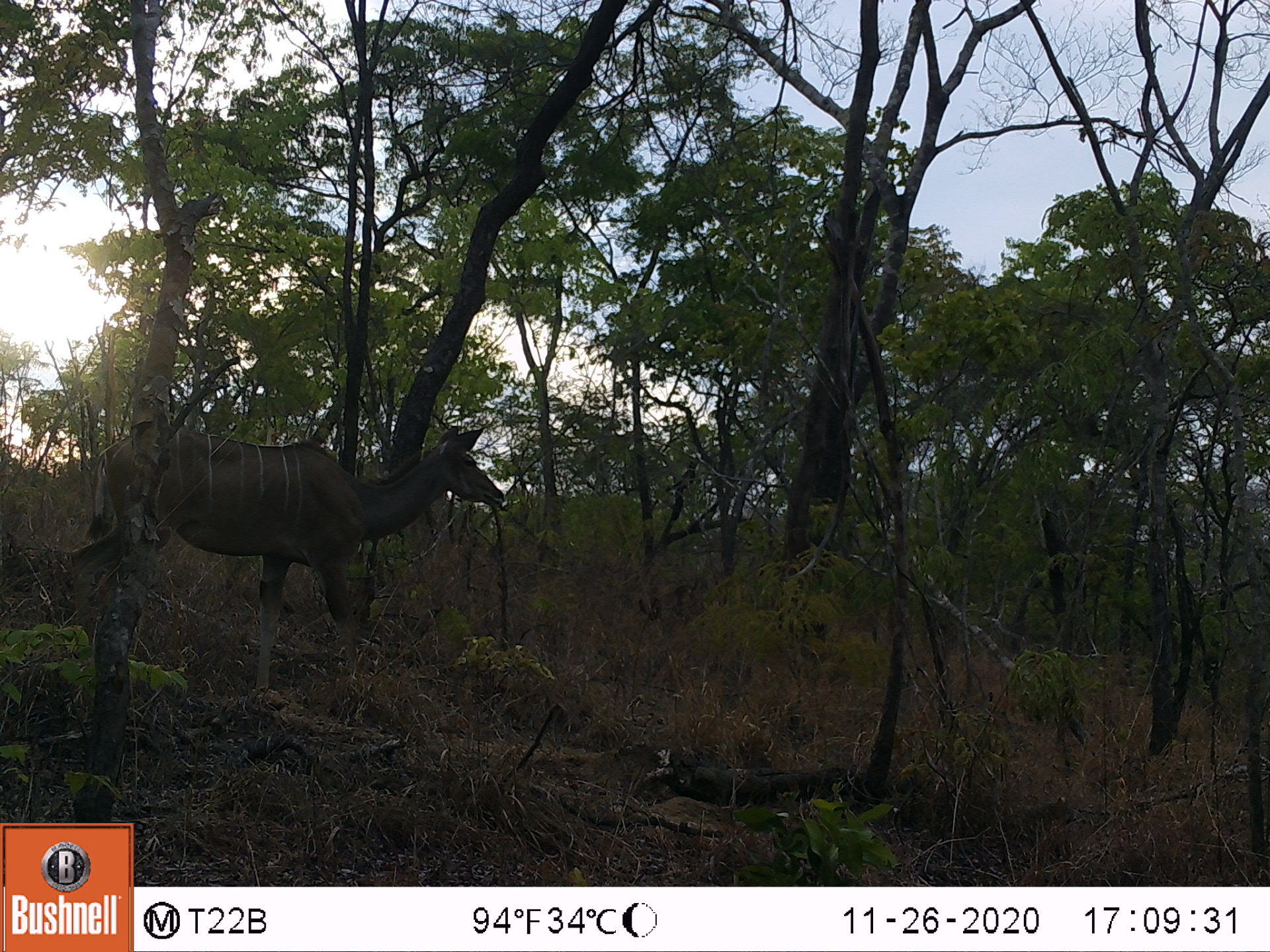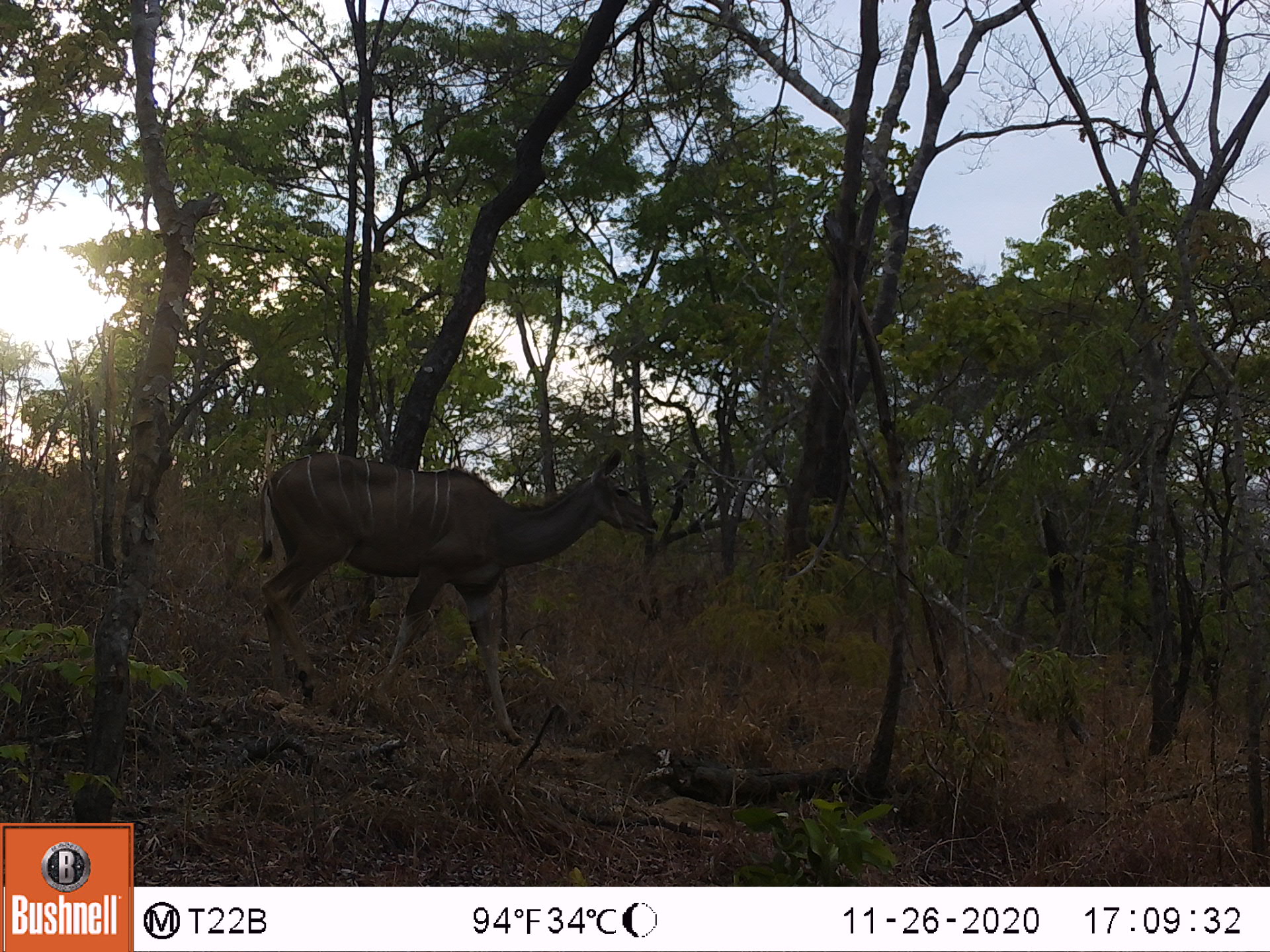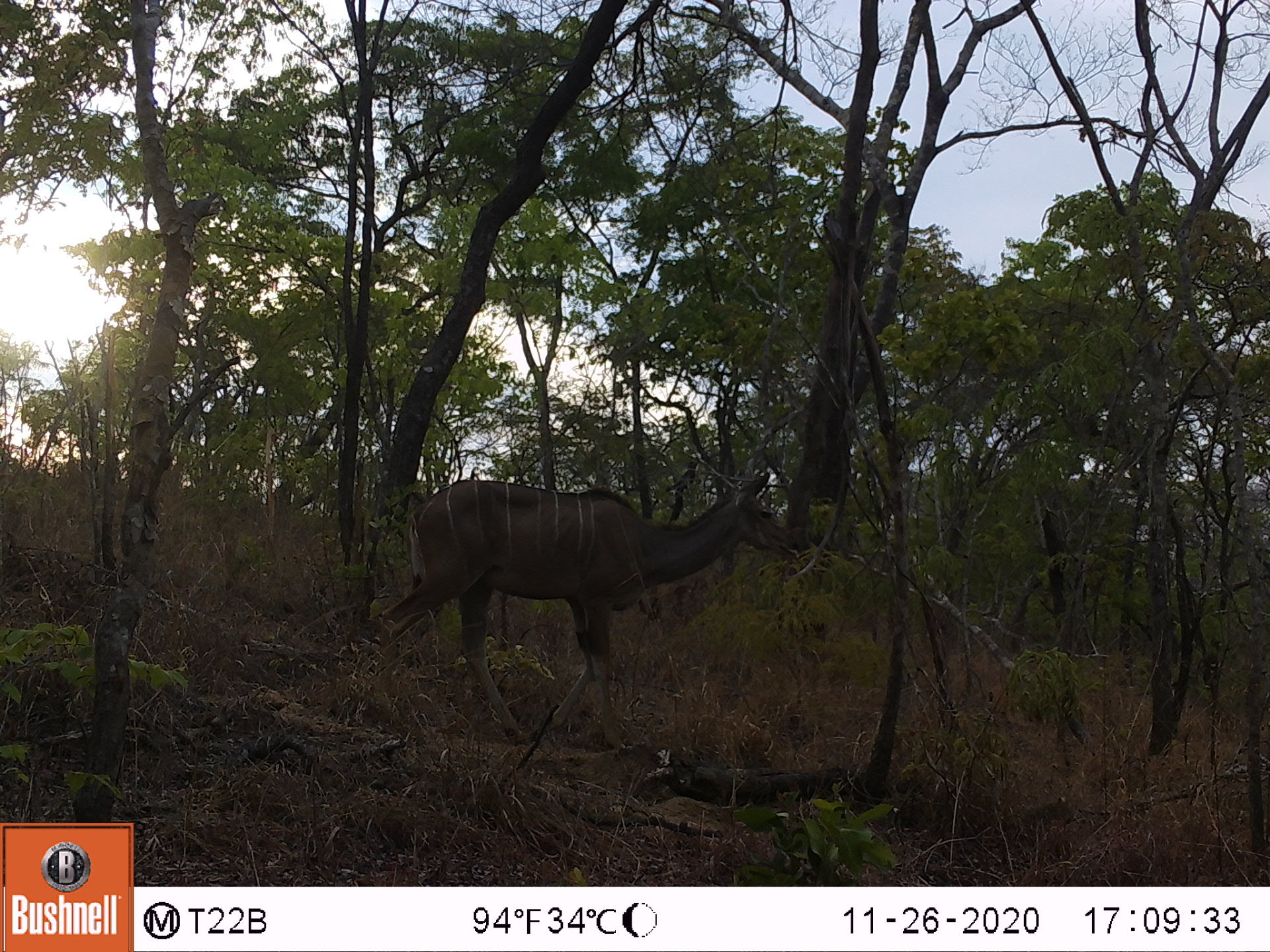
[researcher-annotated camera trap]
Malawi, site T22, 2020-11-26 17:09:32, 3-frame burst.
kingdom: Animalia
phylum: Chordata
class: Mammalia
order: Artiodactyla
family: Bovidae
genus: Tragelaphus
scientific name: Tragelaphus strepsiceros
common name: greater kudu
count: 1